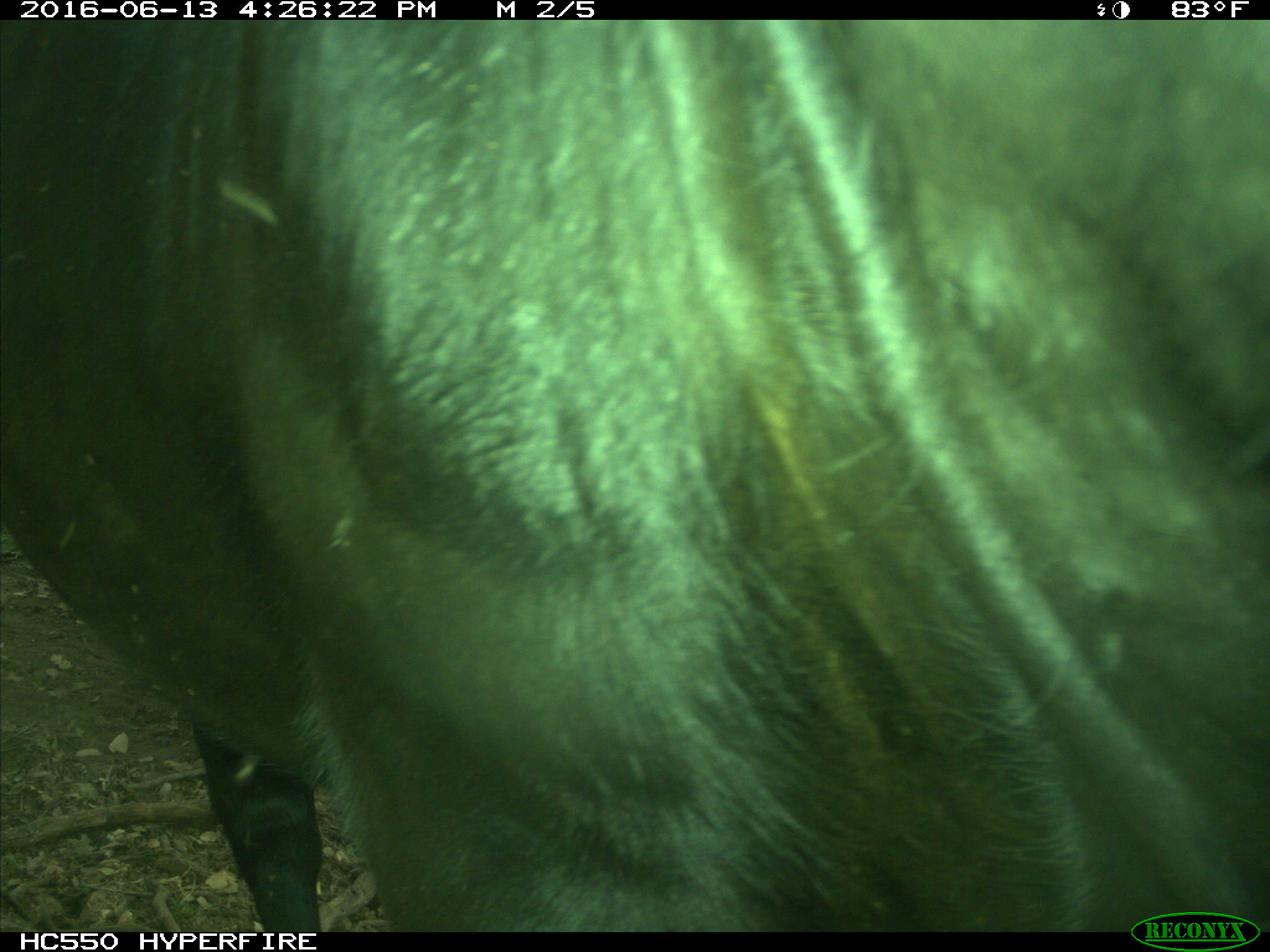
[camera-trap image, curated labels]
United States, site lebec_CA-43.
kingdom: Animalia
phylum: Chordata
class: Mammalia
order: Artiodactyla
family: Bovidae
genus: Bos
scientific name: Bos taurus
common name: domestic cow